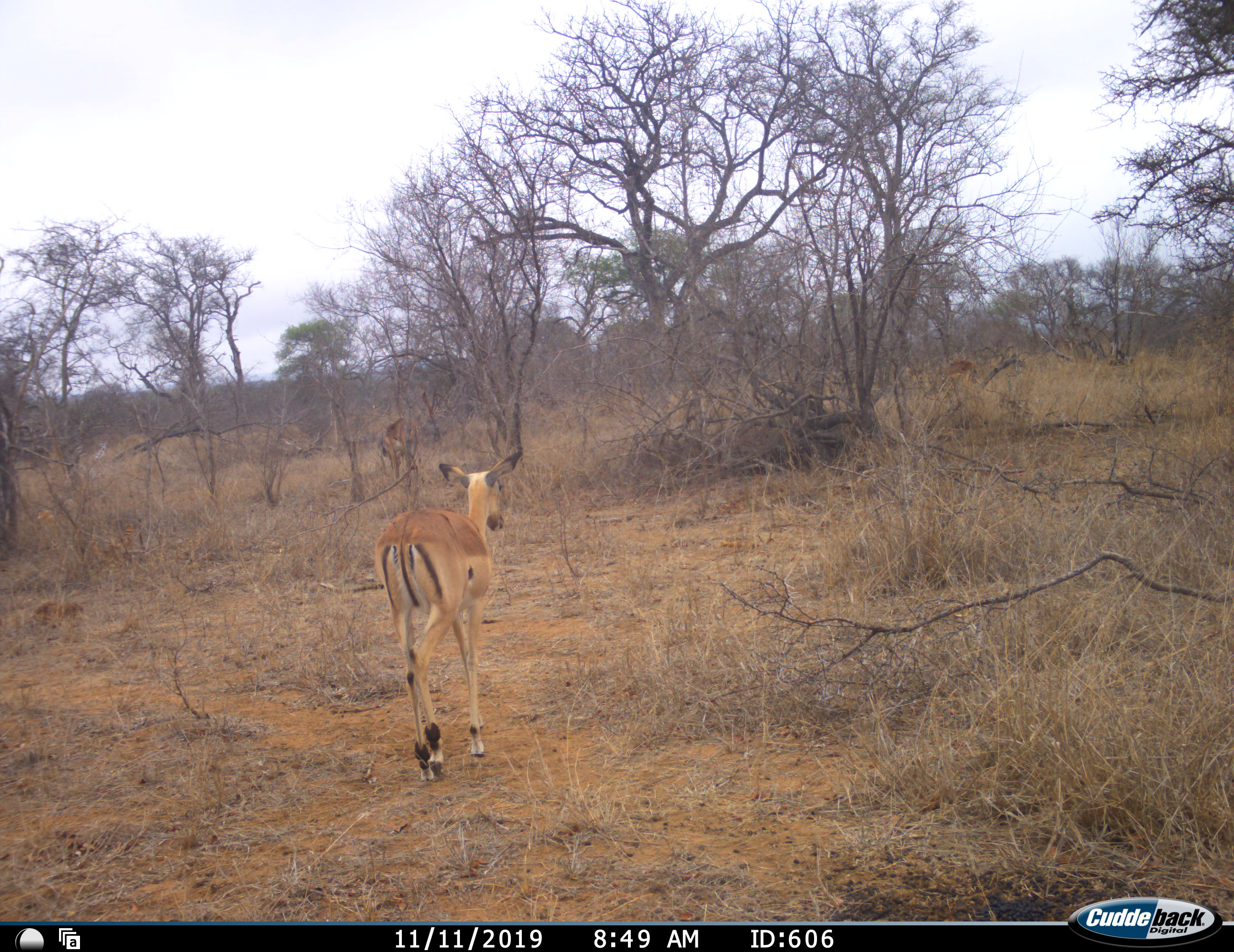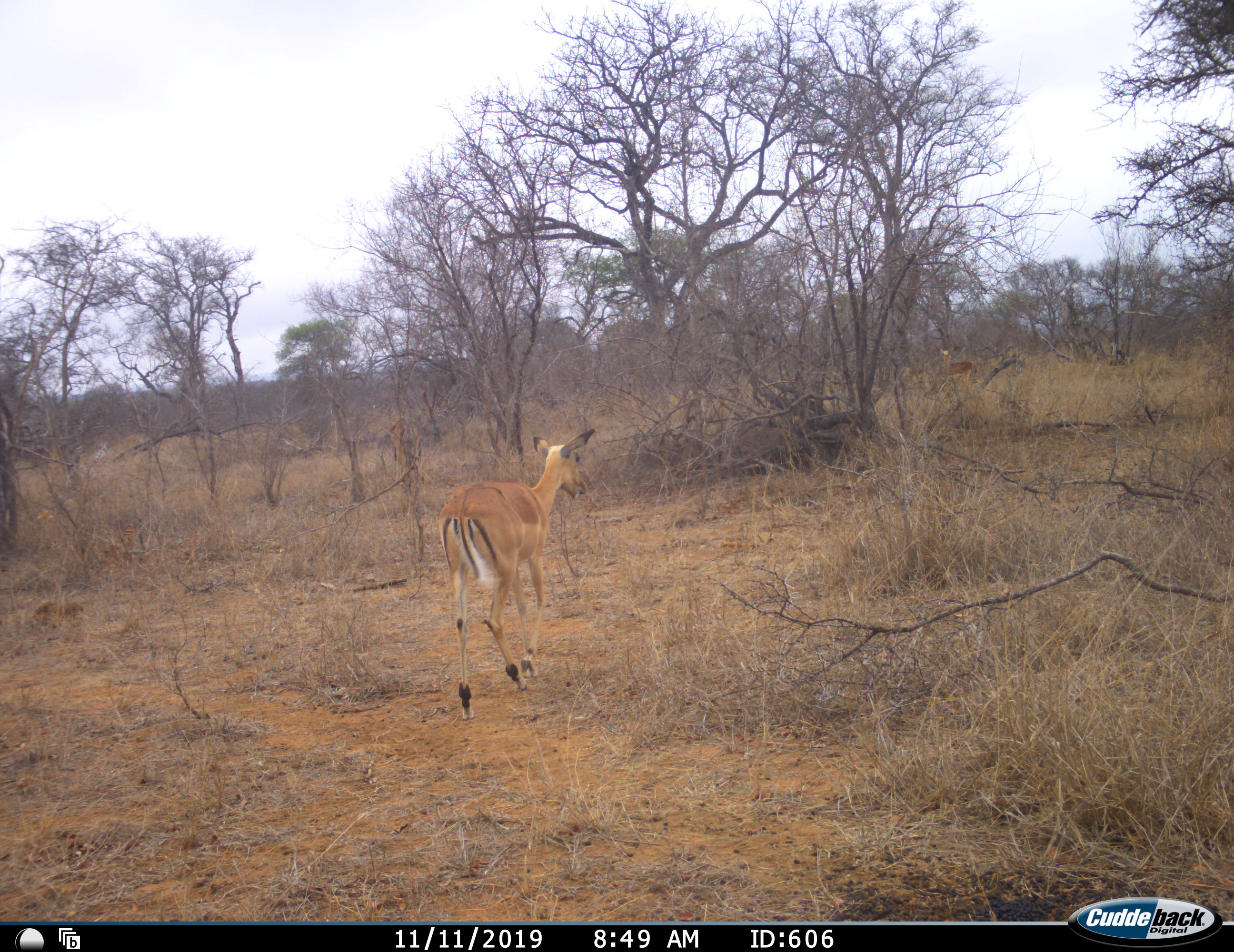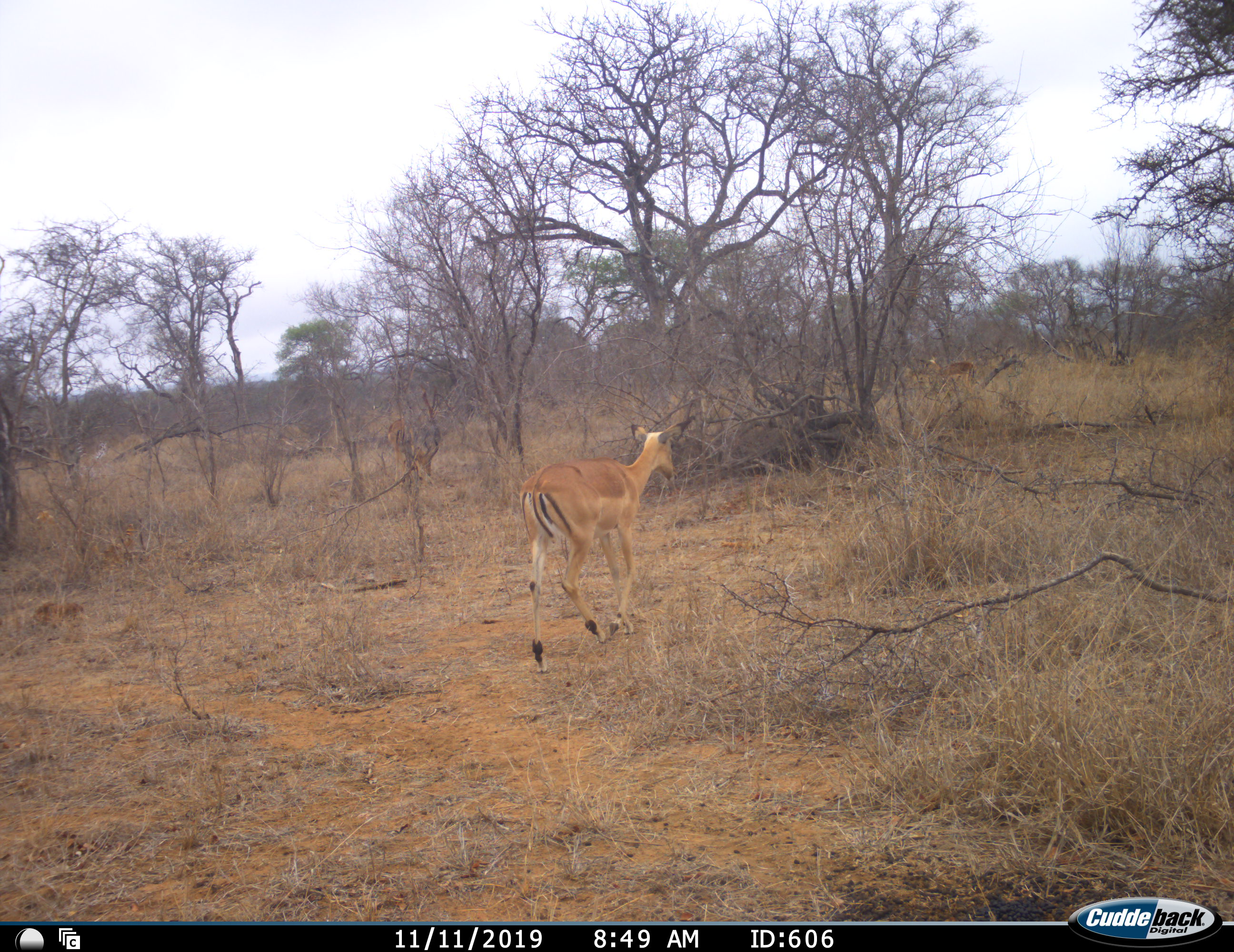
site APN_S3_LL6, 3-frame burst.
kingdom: Animalia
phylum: Chordata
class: Mammalia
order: Artiodactyla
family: Bovidae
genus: Aepyceros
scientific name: Aepyceros melampus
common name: impala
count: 3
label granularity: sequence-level